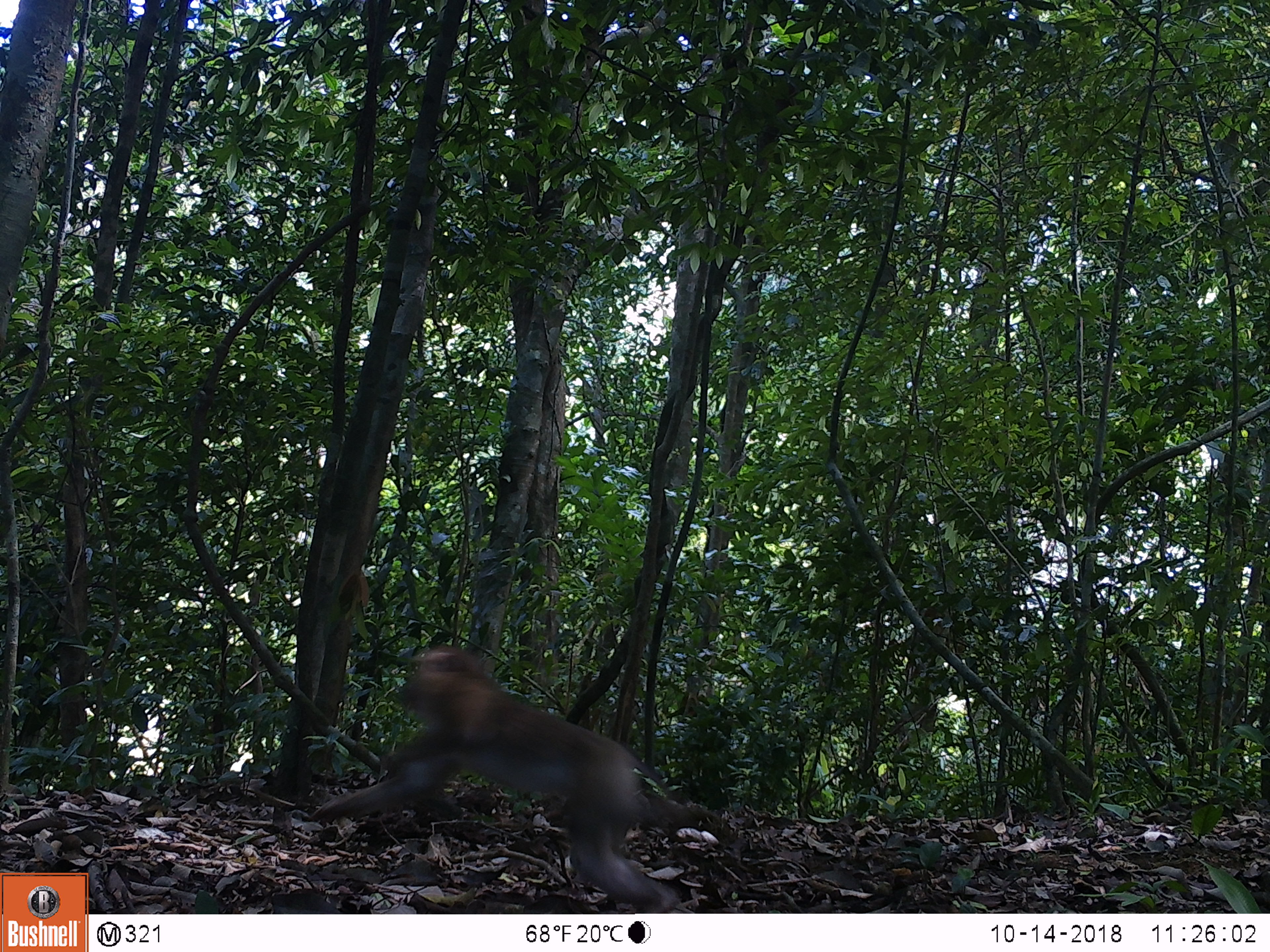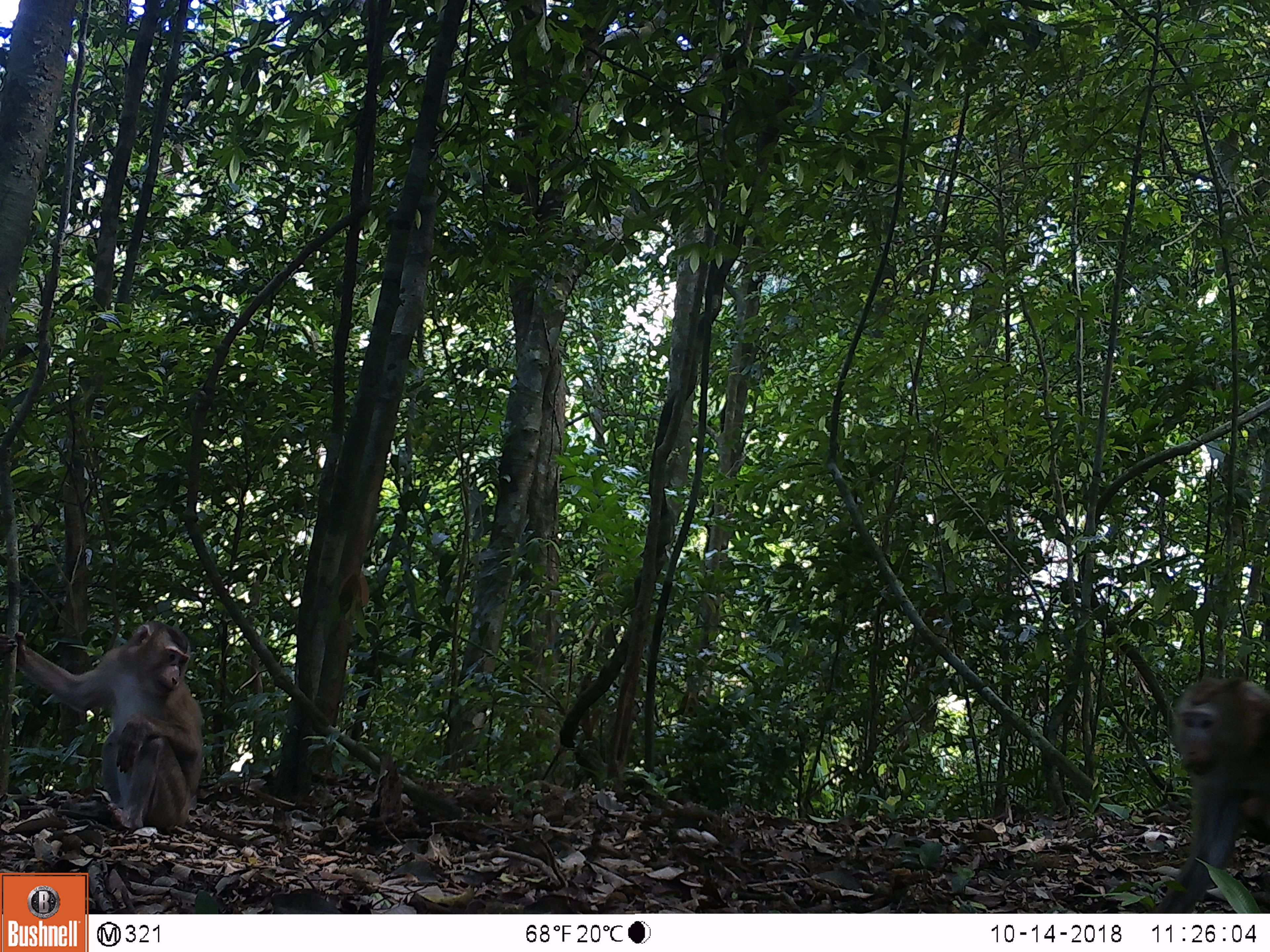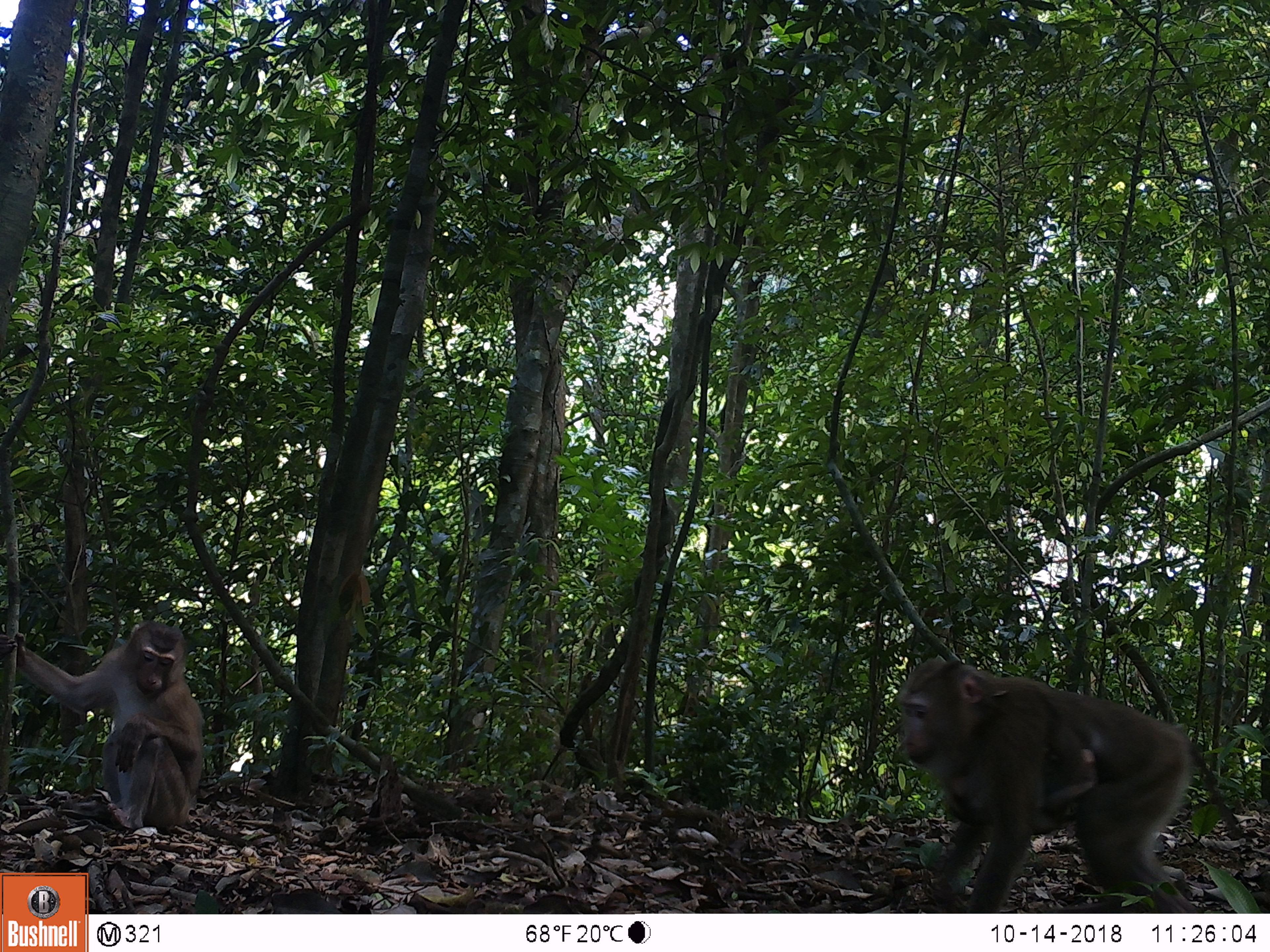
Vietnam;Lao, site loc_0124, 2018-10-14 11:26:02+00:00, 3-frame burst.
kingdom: Animalia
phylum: Chordata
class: Mammalia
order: Primates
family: Cercopithecidae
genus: Macaca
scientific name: Macaca nemestrina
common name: pig-tailed macaque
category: pig tailed macaque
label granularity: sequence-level